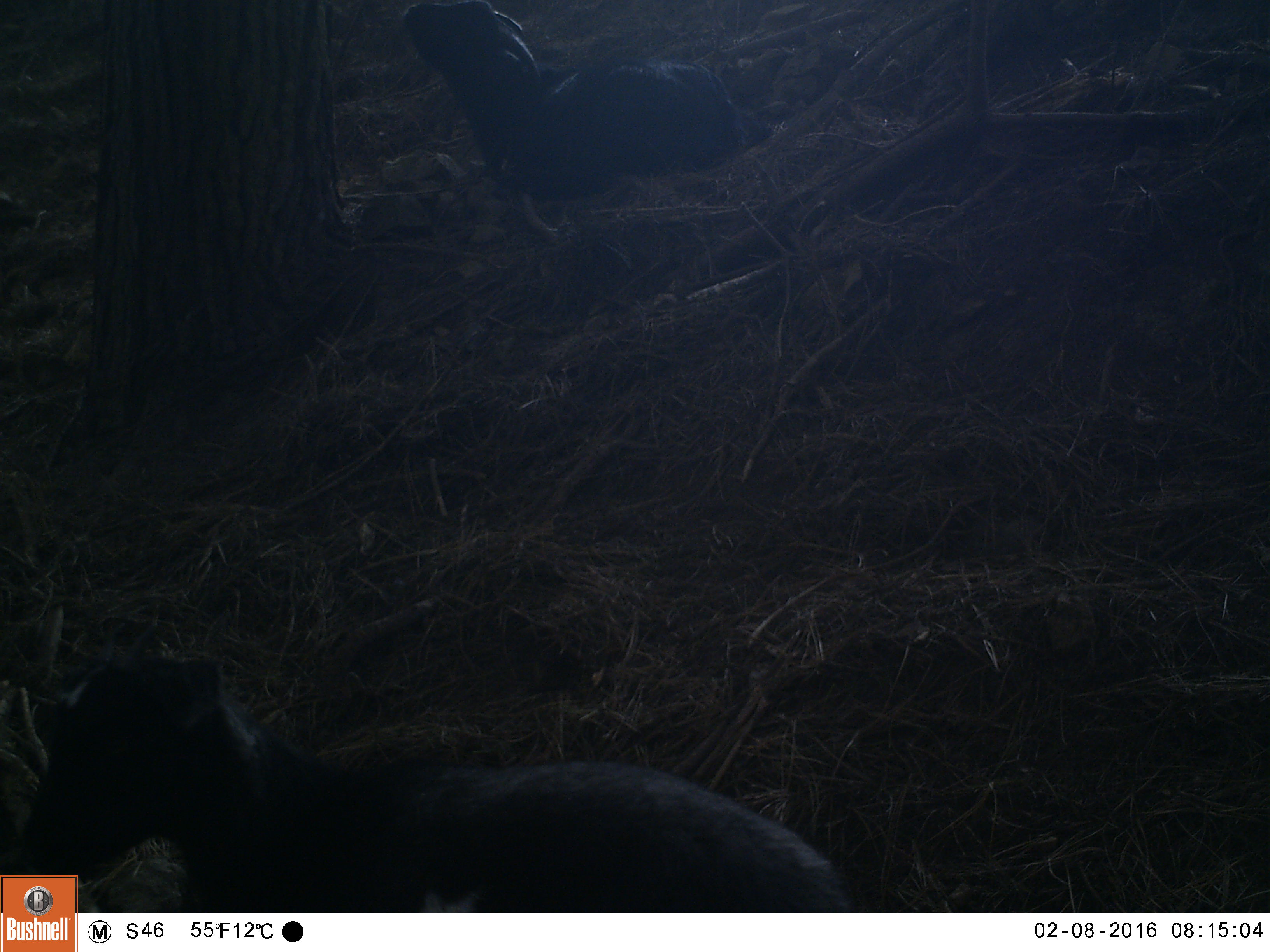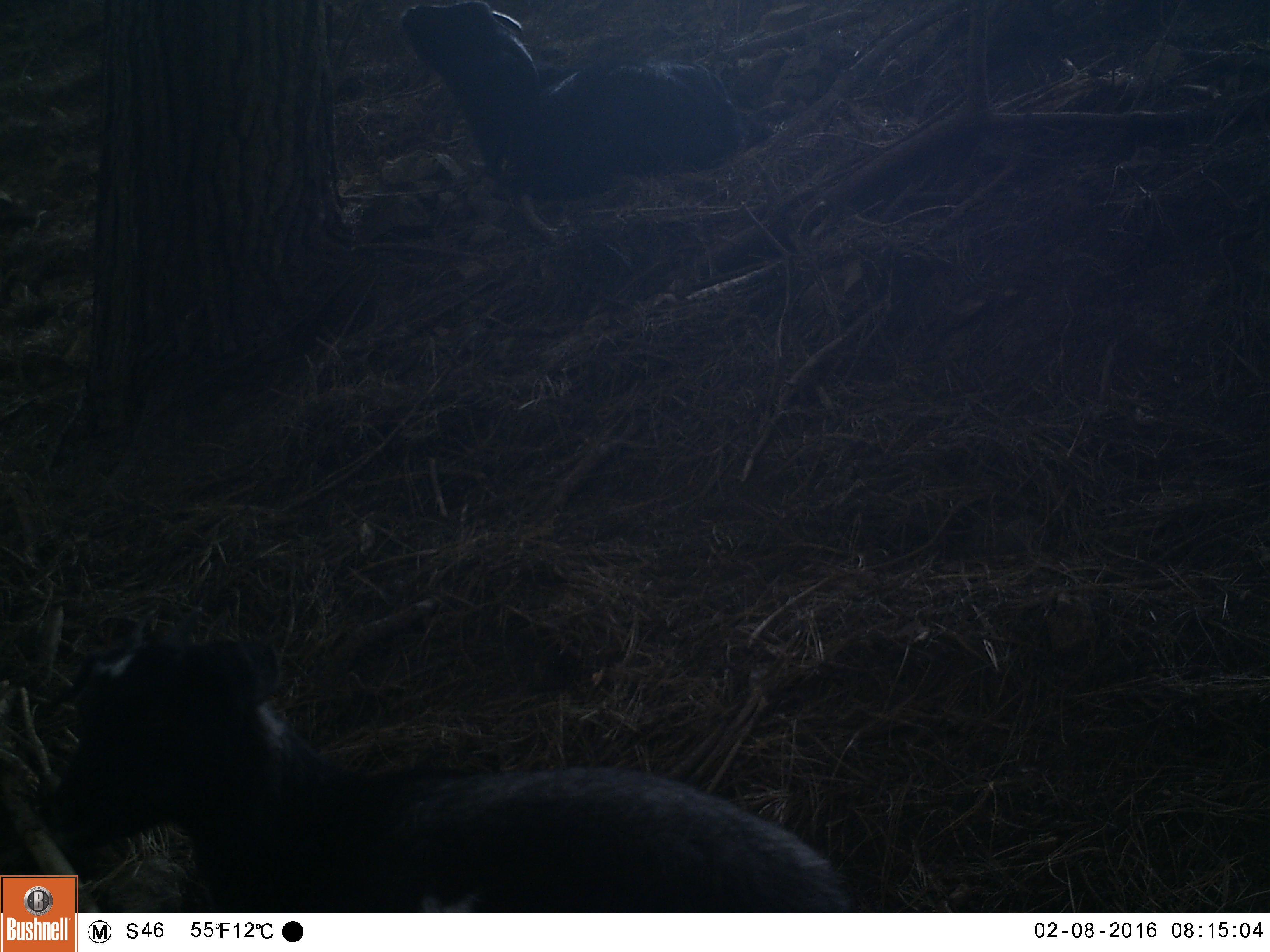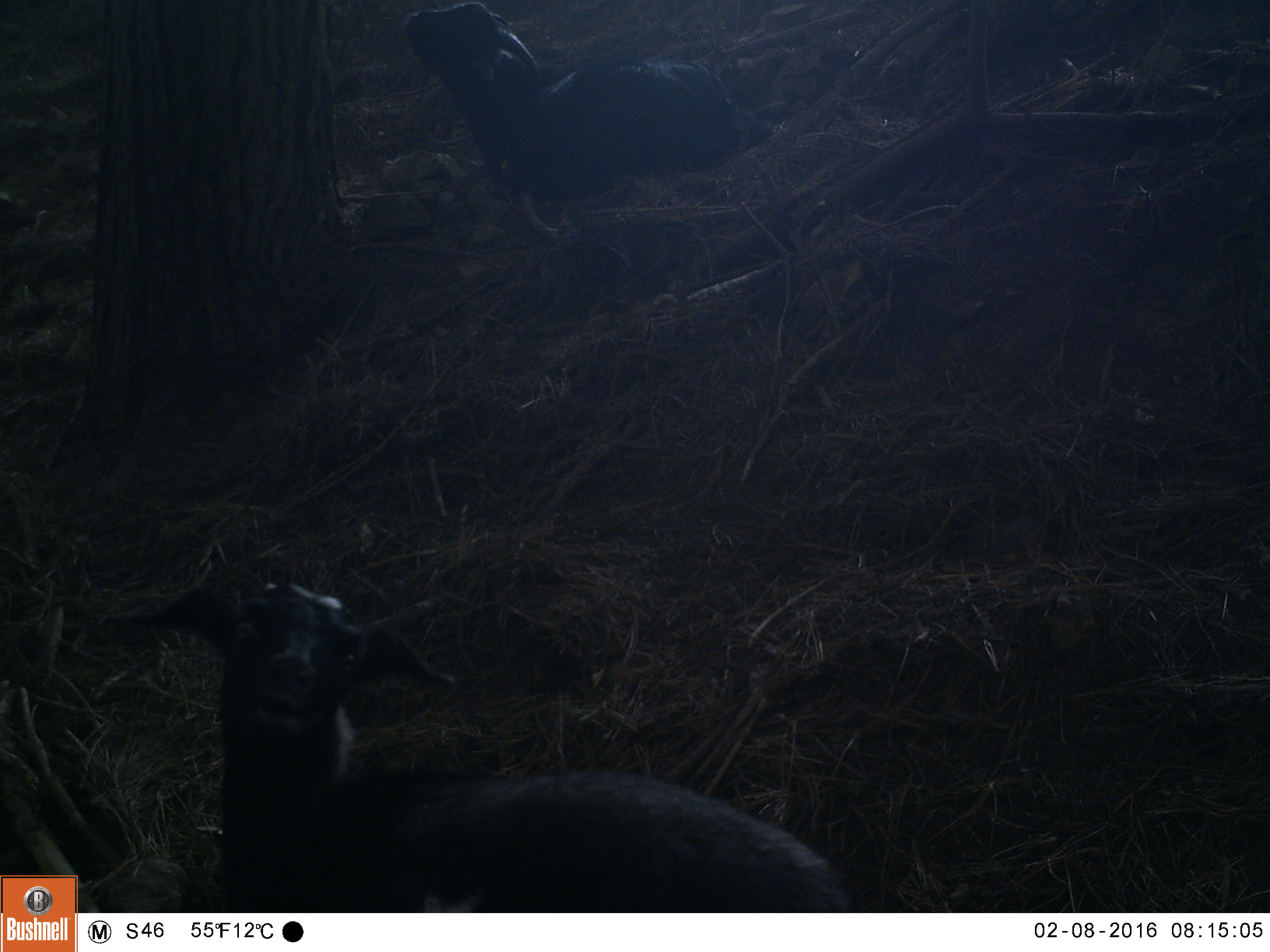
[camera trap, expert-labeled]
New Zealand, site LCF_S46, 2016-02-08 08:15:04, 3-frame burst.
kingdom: Animalia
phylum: Chordata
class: Mammalia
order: Artiodactyla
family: Bovidae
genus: Capra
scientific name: Capra hircus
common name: goat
Goat (Capra hircus).